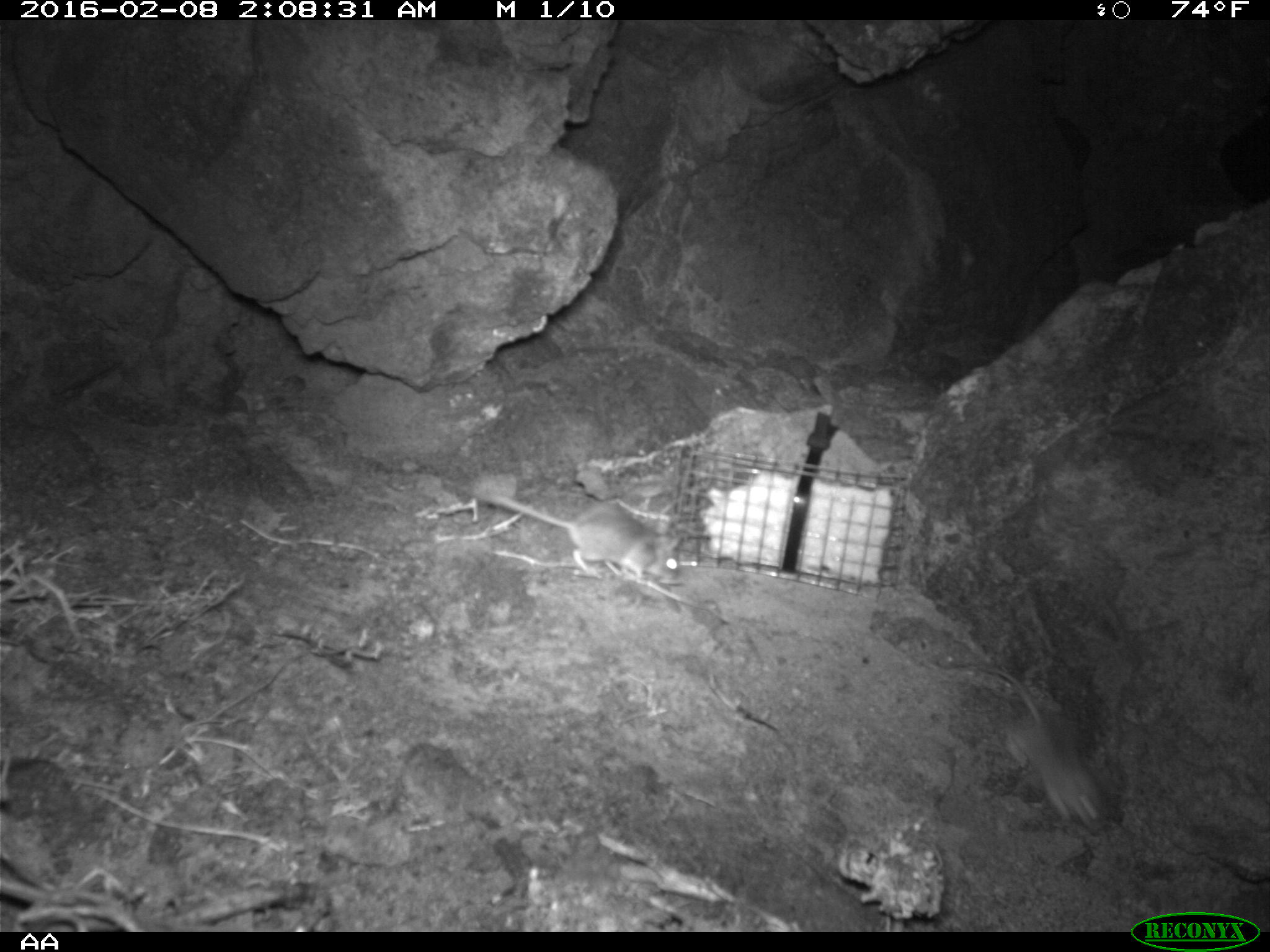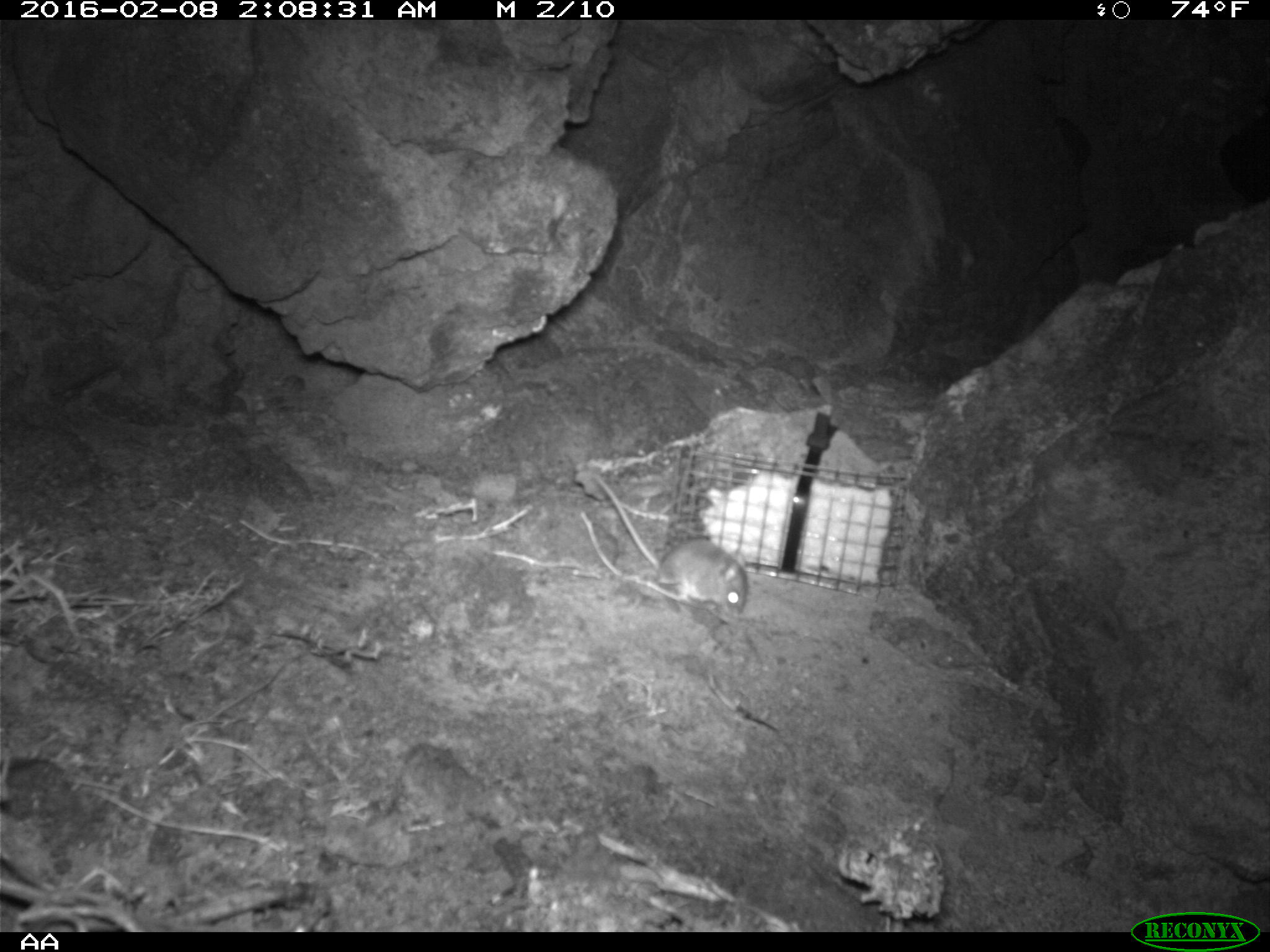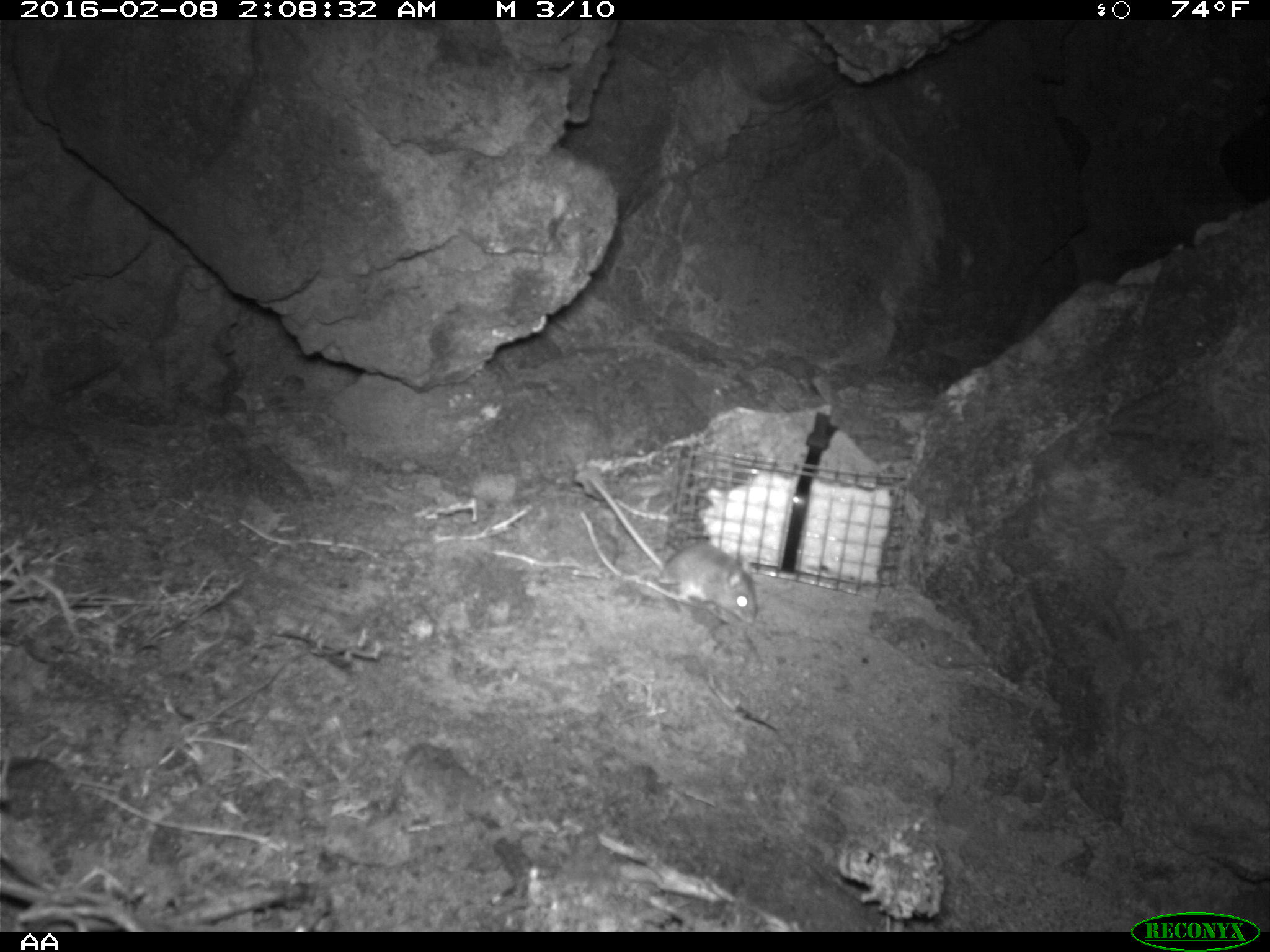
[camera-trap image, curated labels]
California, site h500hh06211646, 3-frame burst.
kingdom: Animalia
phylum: Chordata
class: Mammalia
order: Rodentia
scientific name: Rodentia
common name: rodent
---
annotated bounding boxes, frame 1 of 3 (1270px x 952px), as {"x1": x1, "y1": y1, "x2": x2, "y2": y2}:
rodent: {"x1": 978, "y1": 664, "x2": 1107, "y2": 832}; {"x1": 476, "y1": 490, "x2": 689, "y2": 585}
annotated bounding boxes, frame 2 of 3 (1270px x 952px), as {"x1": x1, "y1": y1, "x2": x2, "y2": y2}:
rodent: {"x1": 593, "y1": 477, "x2": 750, "y2": 618}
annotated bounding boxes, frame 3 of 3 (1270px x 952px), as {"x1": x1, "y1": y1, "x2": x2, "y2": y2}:
rodent: {"x1": 590, "y1": 475, "x2": 757, "y2": 624}